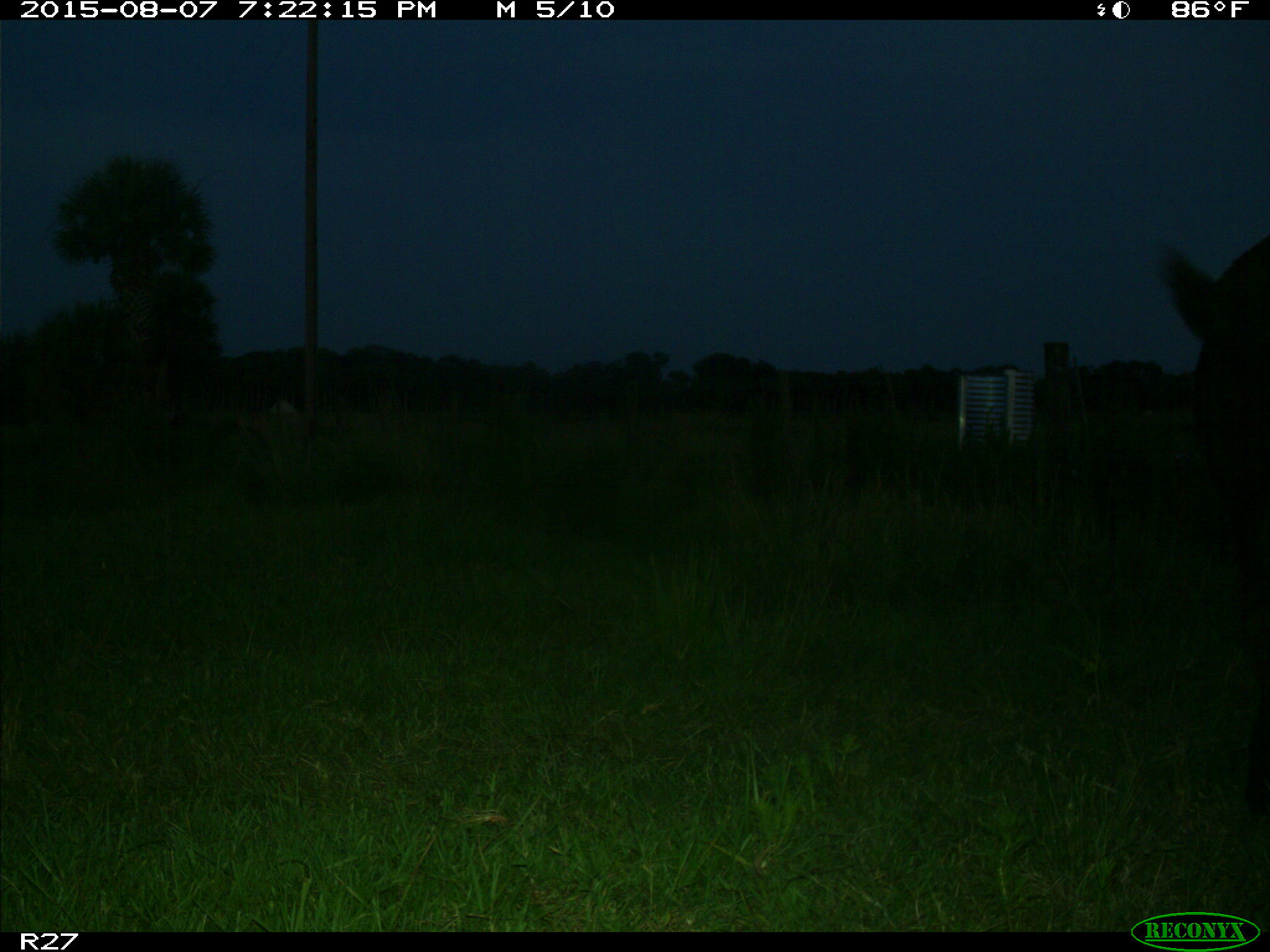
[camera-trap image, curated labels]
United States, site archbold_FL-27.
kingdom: Animalia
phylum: Chordata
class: Mammalia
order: Artiodactyla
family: Bovidae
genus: Bos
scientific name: Bos taurus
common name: domestic cow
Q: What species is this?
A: Bos taurus (domestic cow).